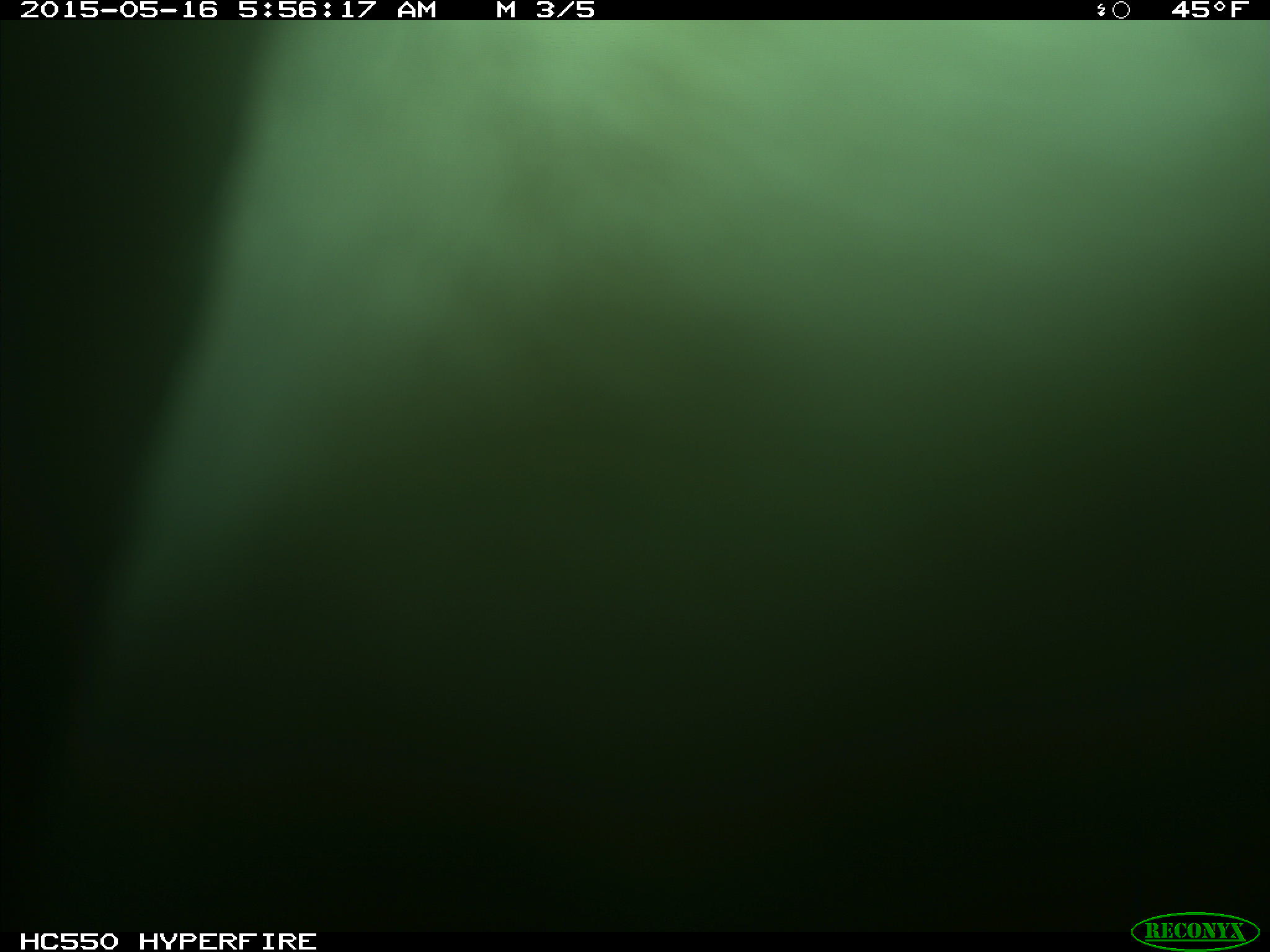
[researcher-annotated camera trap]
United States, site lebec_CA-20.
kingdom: Animalia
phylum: Chordata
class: Mammalia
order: Artiodactyla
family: Bovidae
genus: Bos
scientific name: Bos taurus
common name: domestic cow